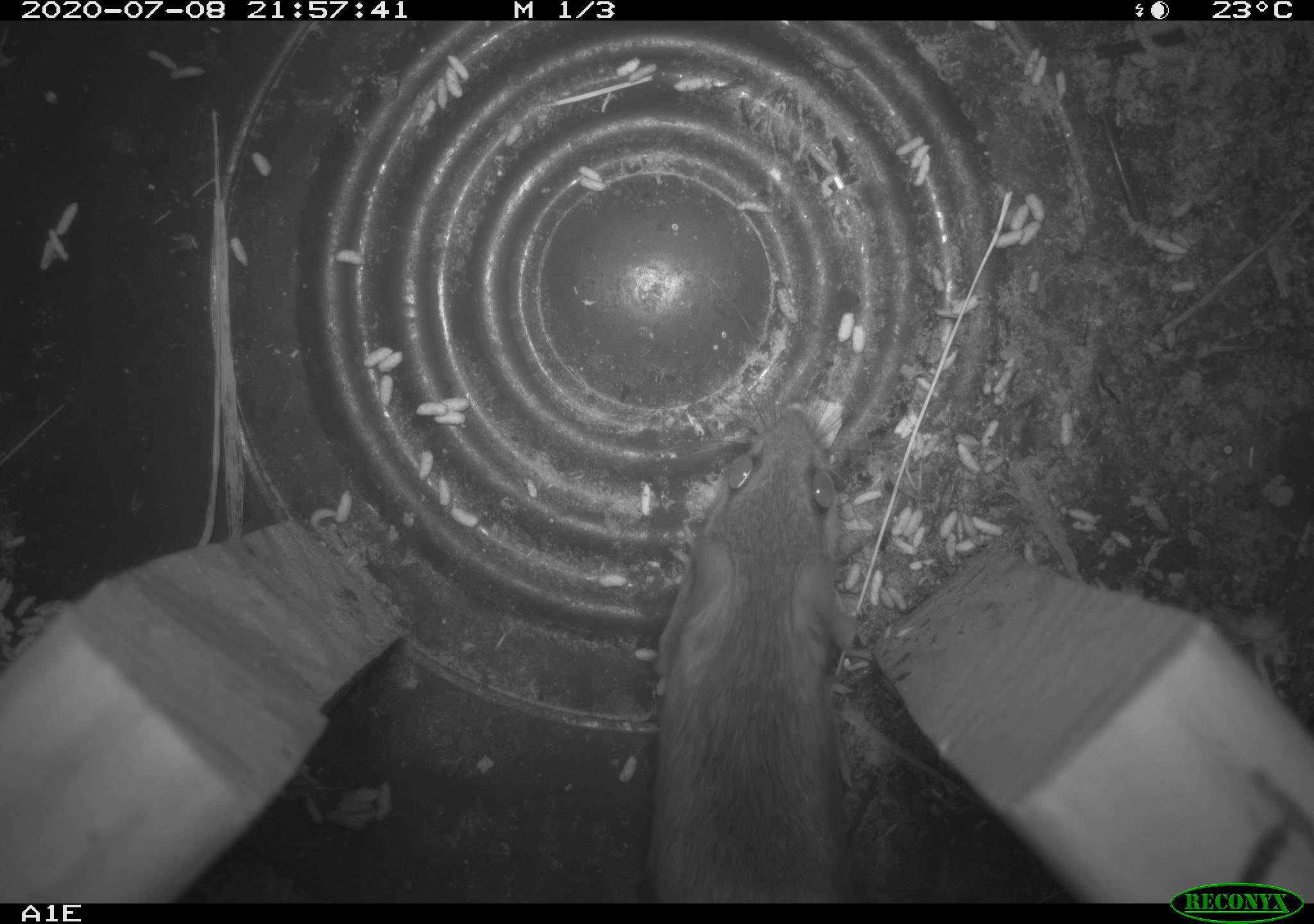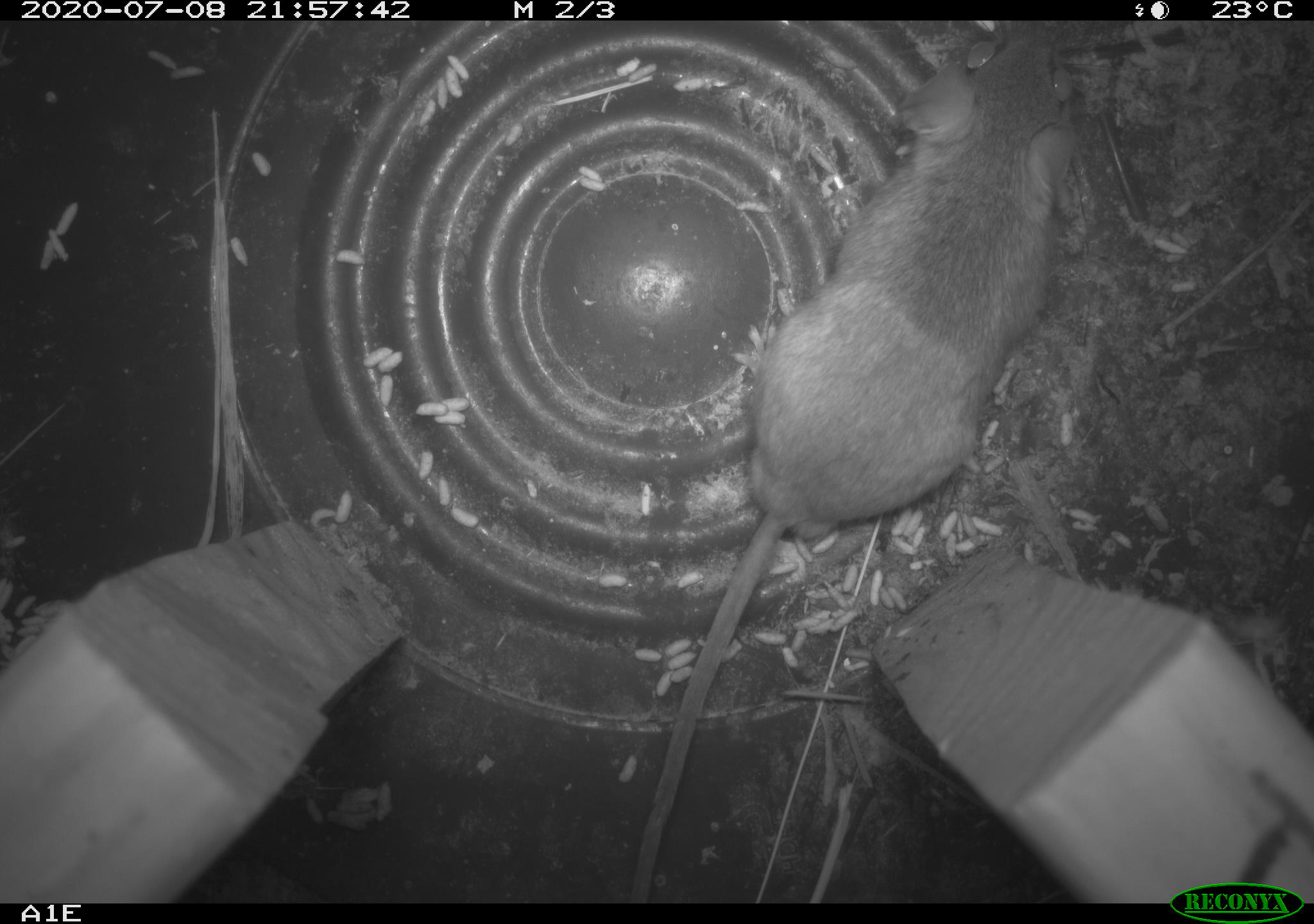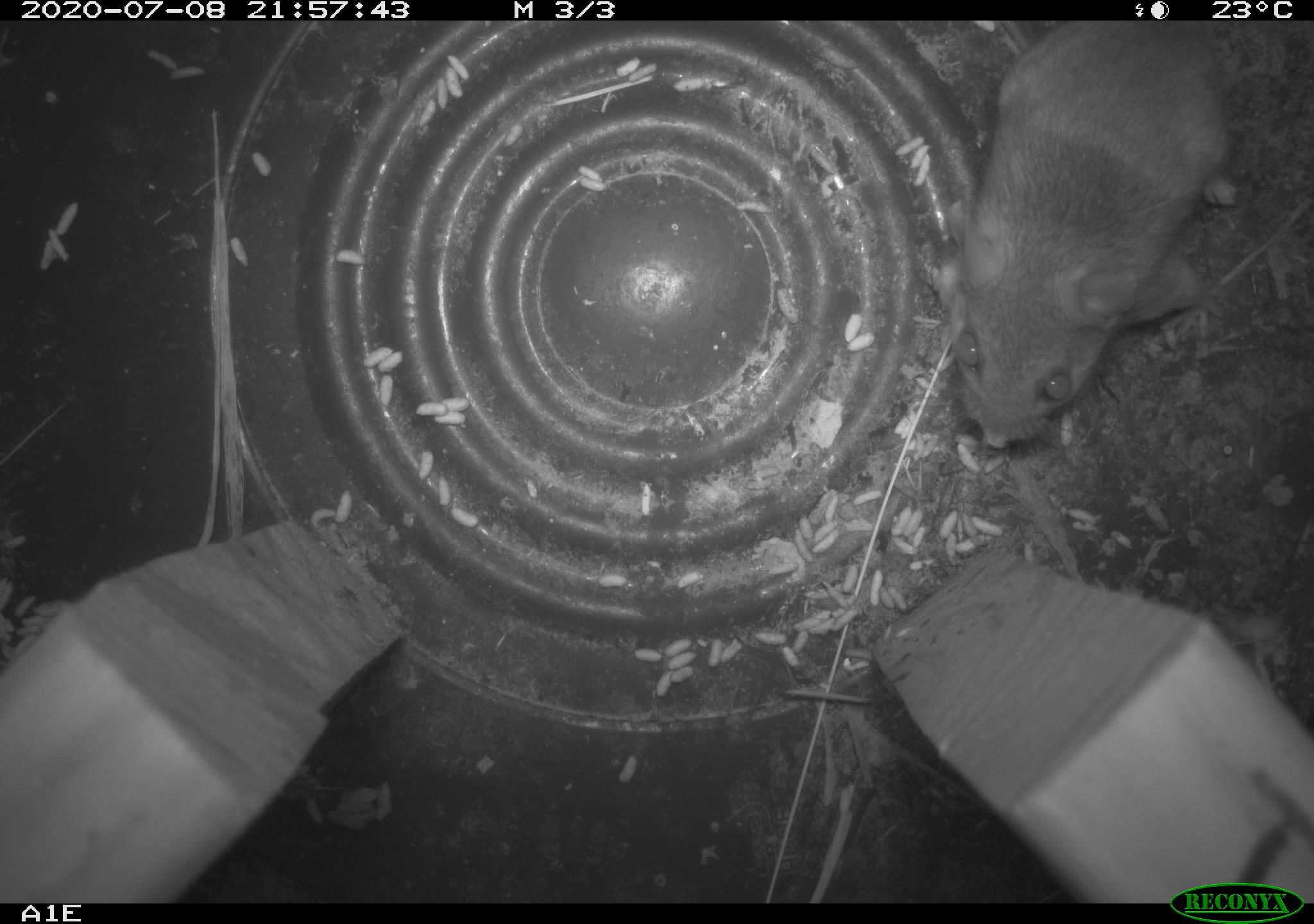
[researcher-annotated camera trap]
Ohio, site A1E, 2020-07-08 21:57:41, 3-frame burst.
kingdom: Animalia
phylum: Chordata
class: Mammalia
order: Rodentia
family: Cricetidae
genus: Peromyscus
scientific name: Peromyscus leucopus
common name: white-footed mouse